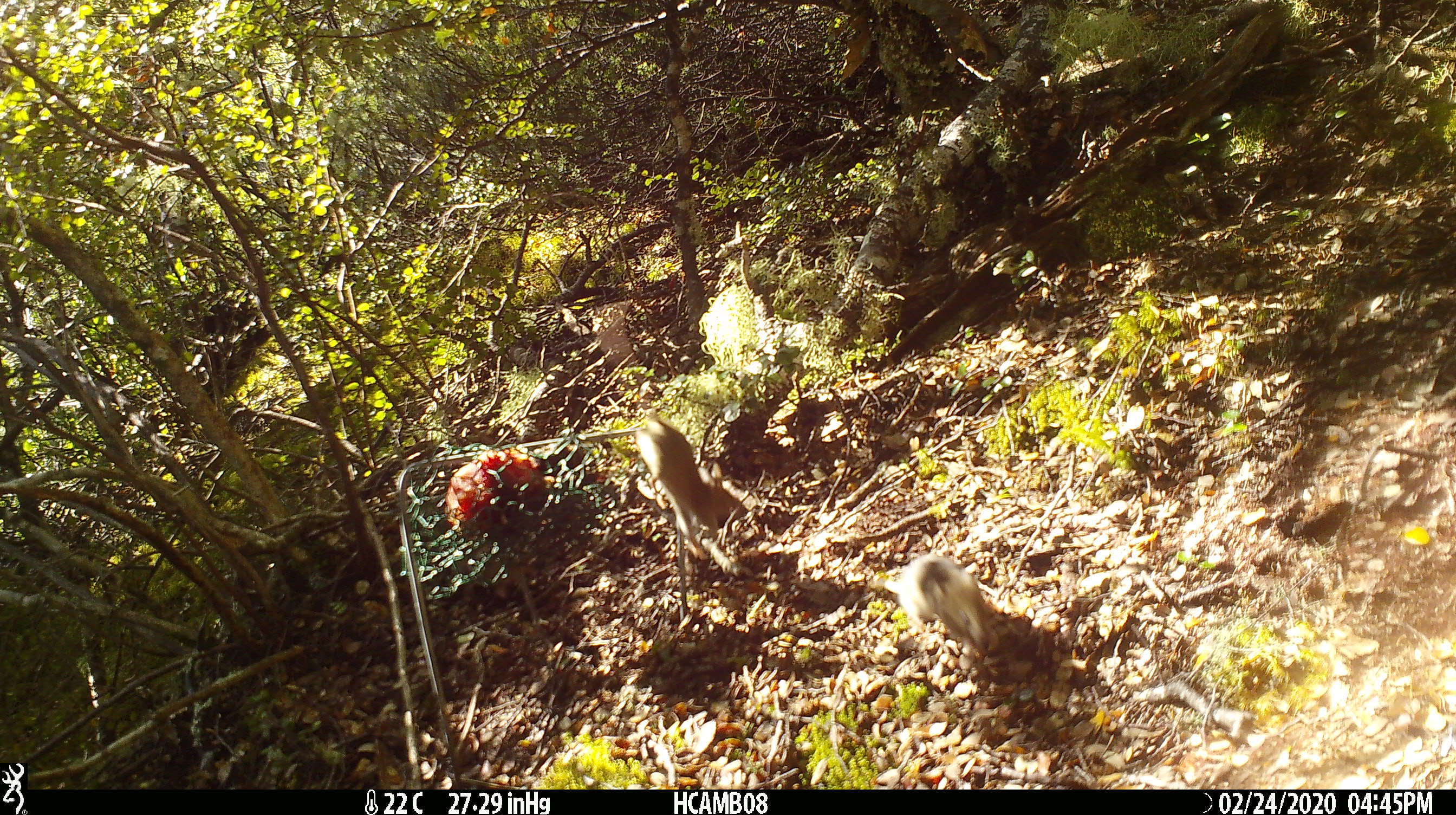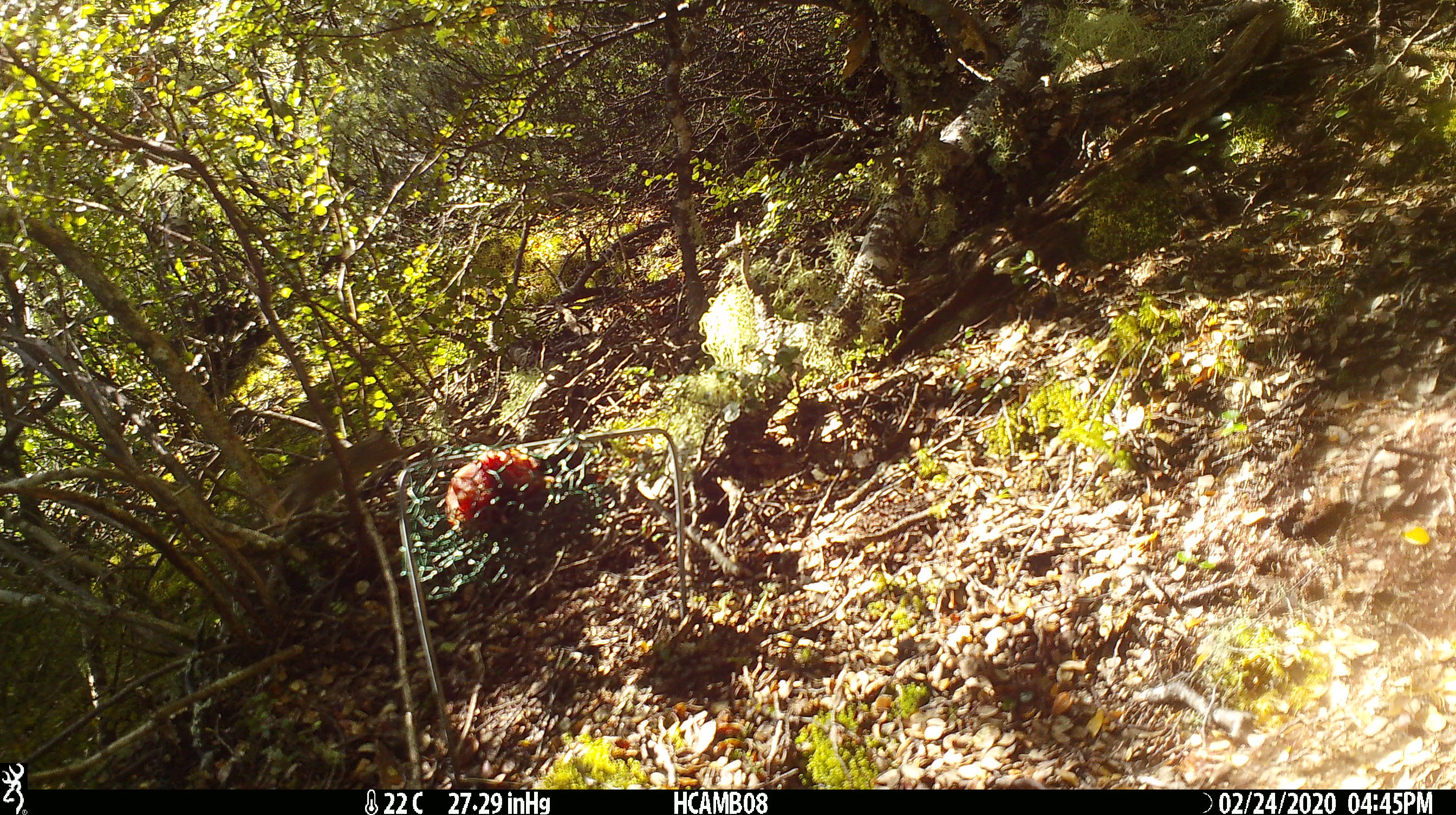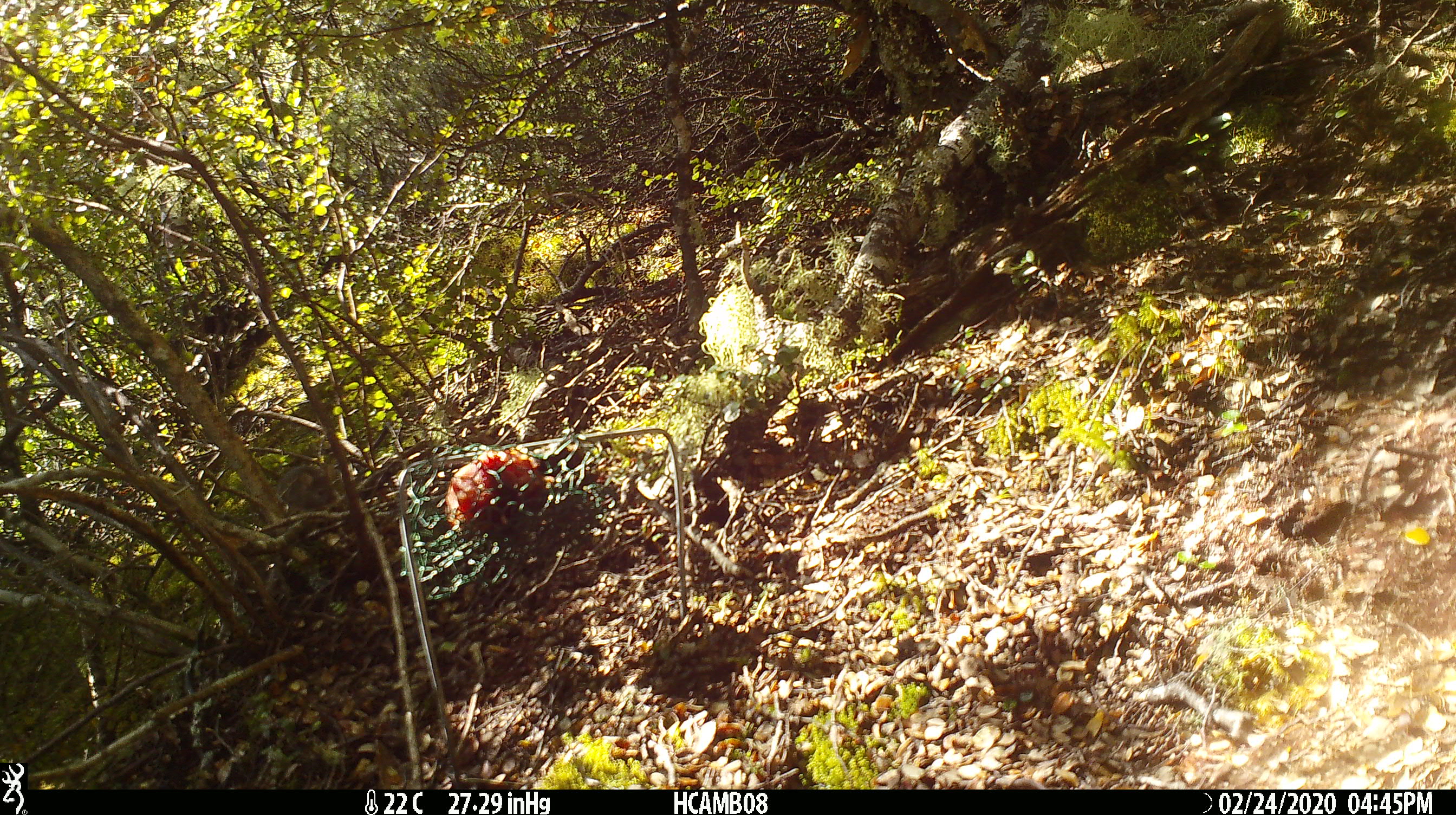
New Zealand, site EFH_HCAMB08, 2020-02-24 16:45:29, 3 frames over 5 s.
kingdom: Animalia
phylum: Chordata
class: Mammalia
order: Rodentia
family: Muridae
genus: Mus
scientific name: Mus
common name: mouse